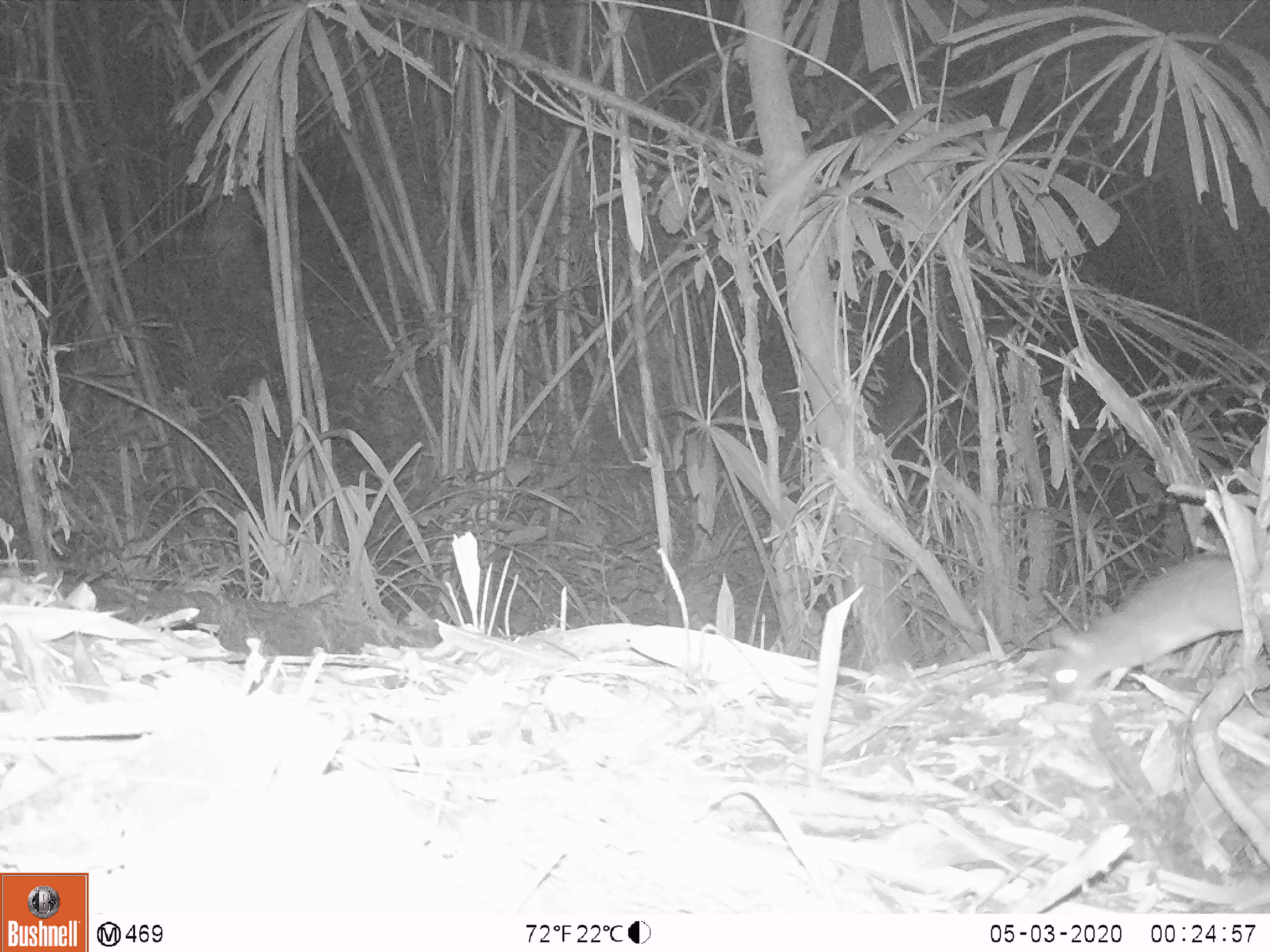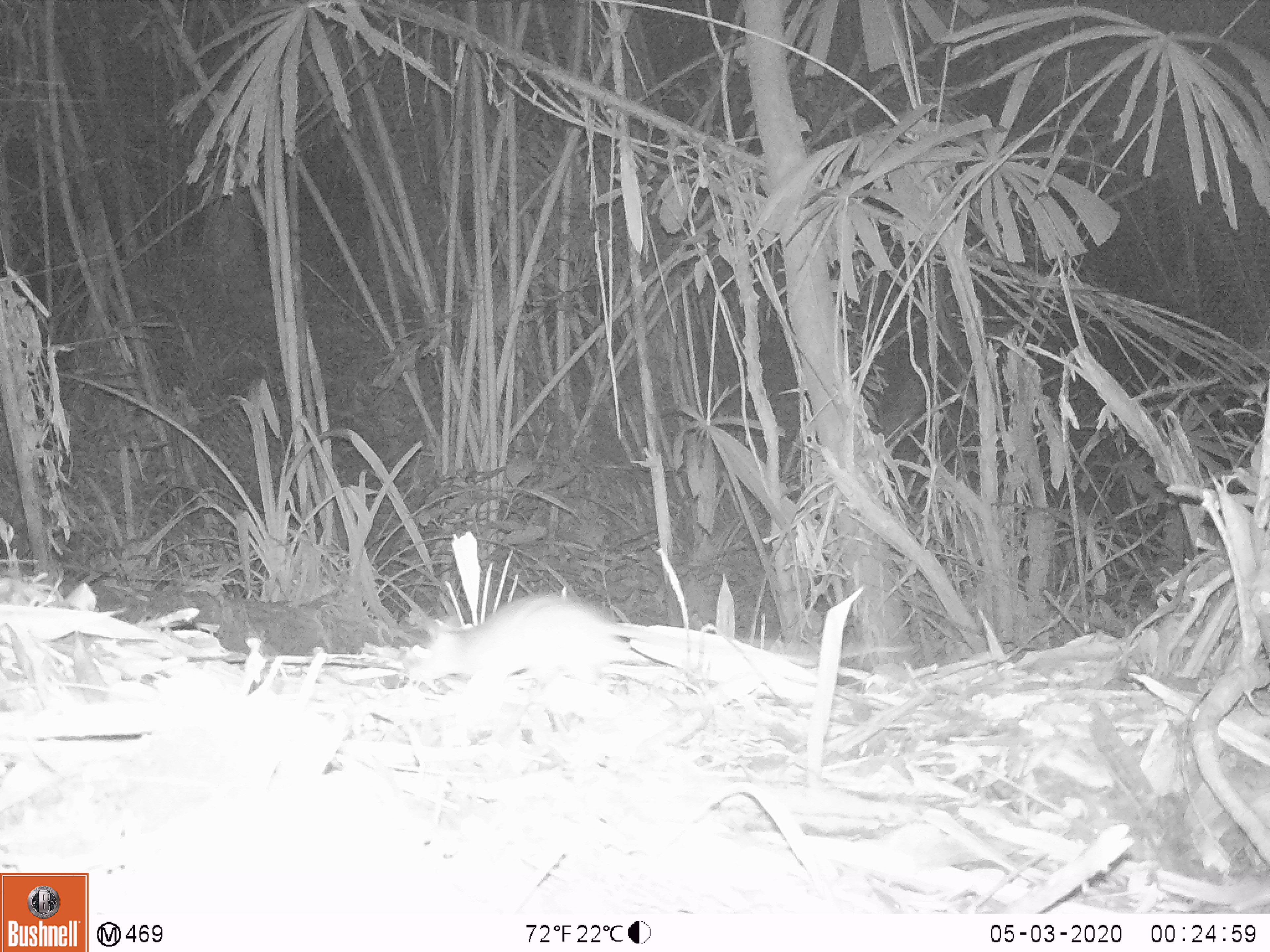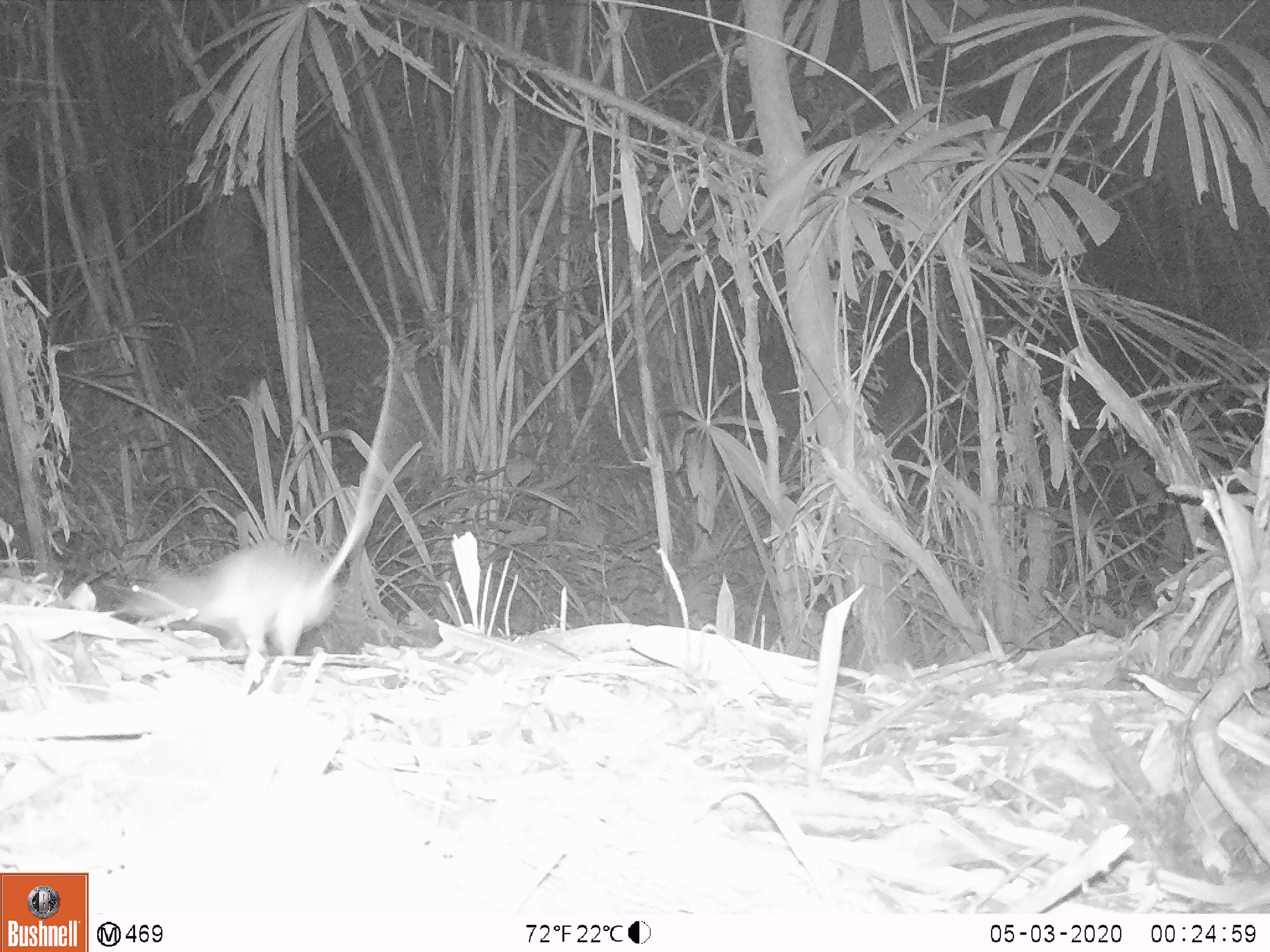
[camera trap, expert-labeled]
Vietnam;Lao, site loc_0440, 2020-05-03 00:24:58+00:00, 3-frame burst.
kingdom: Animalia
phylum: Chordata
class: Mammalia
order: Rodentia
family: Muridae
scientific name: Muridae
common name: old-world mice and rats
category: unidentified murid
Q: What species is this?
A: Unidentified murid (old-world mice and rats) (Muridae).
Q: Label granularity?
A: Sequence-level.